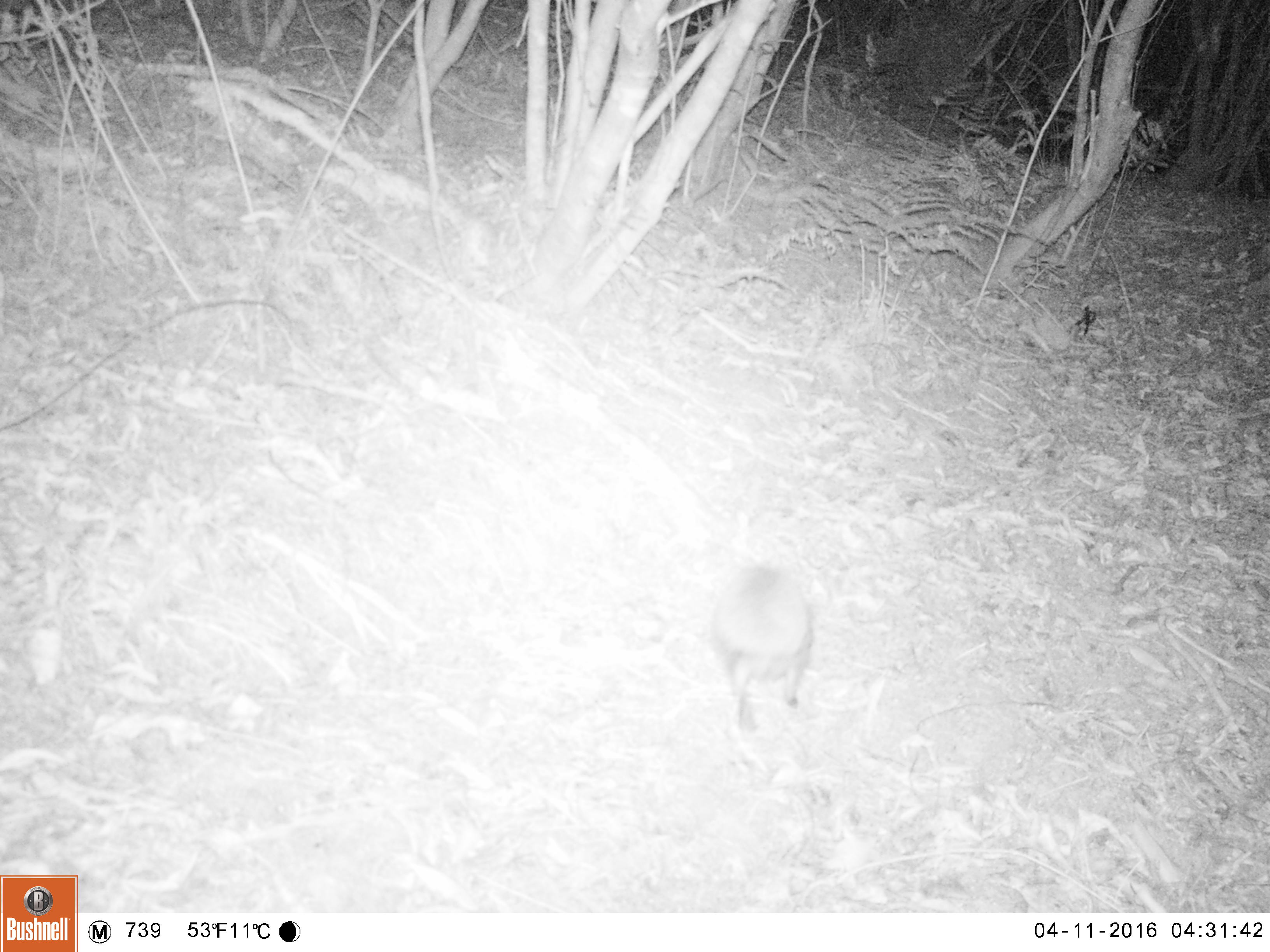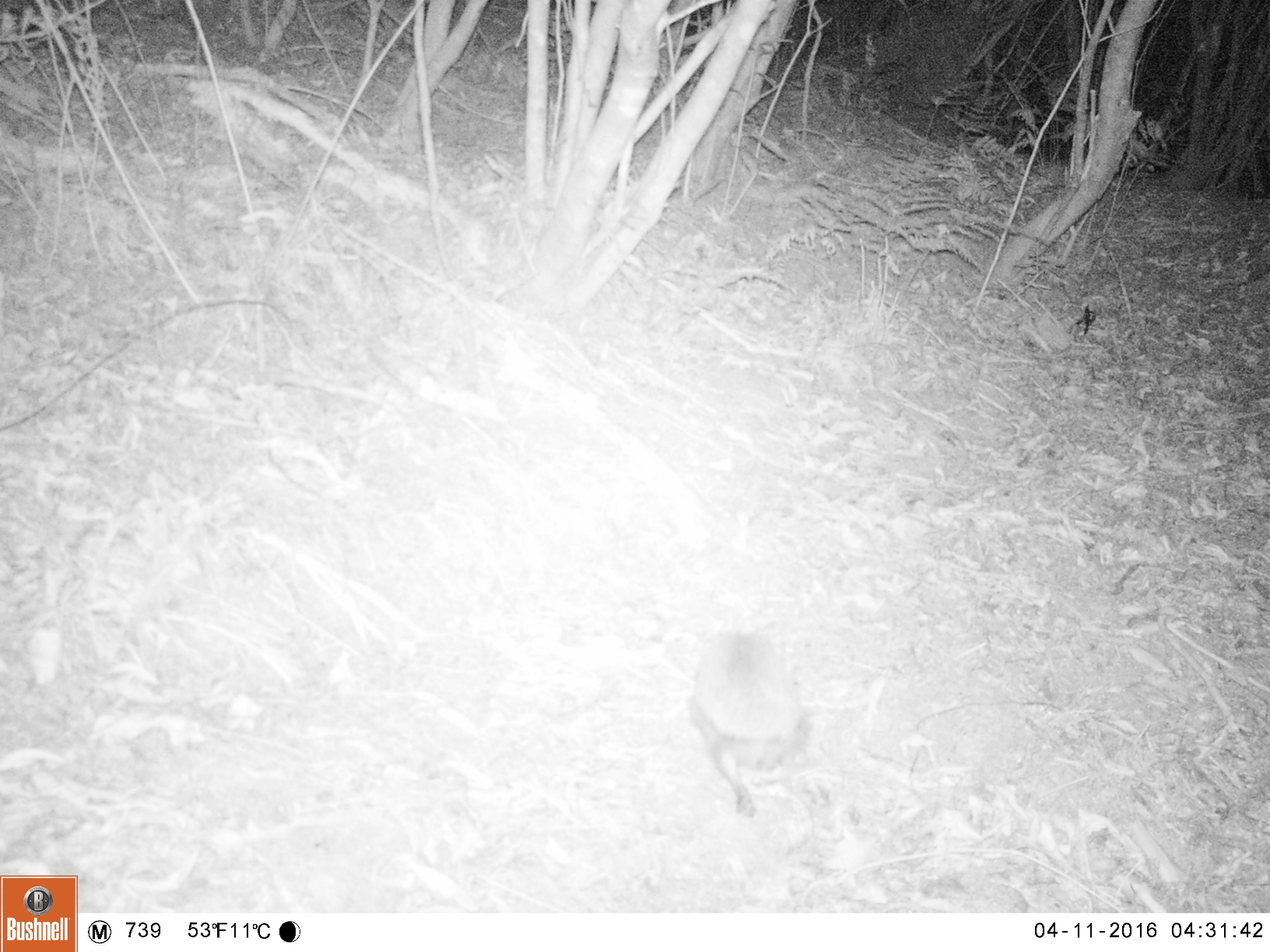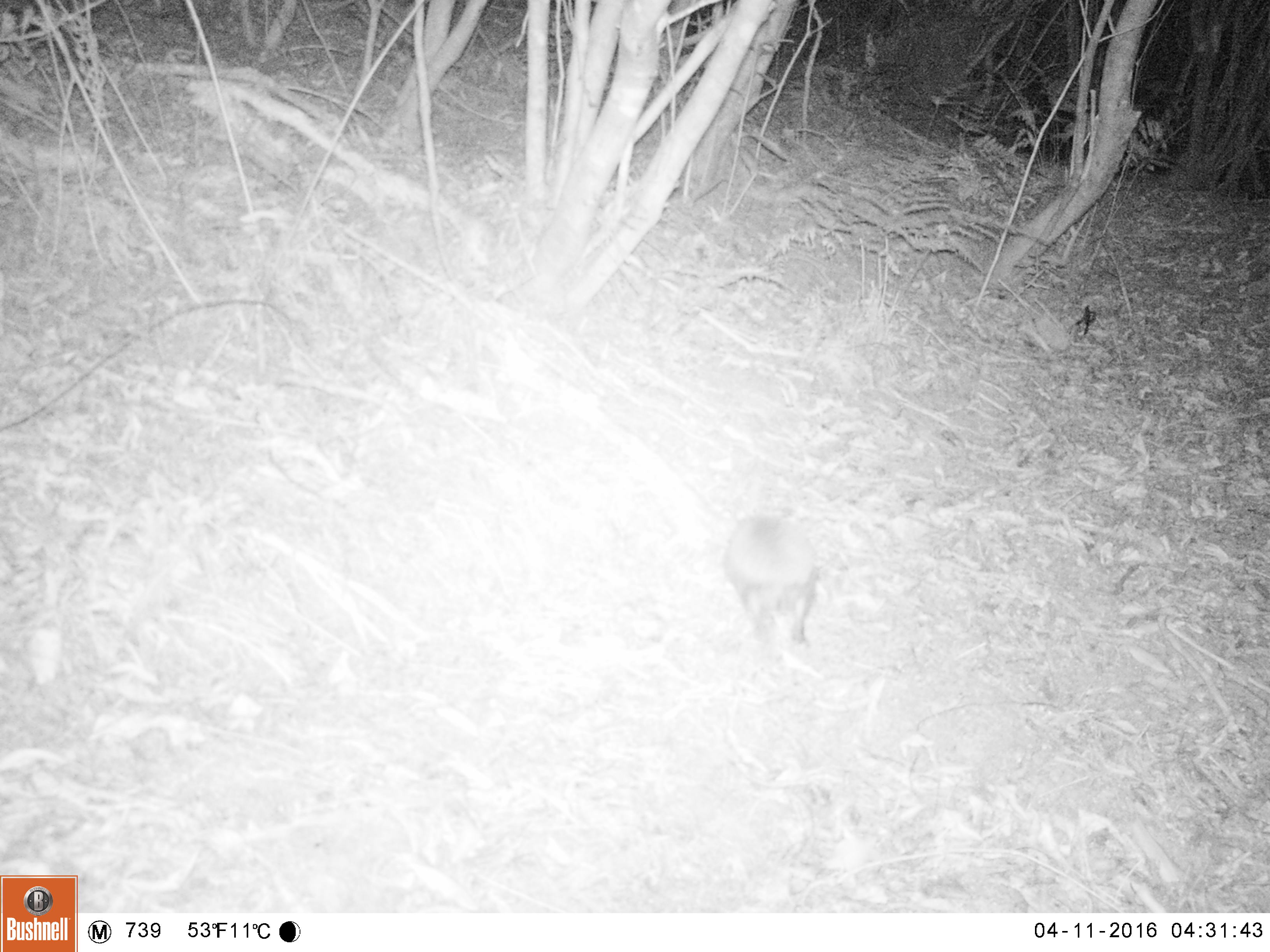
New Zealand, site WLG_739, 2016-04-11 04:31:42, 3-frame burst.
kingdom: Animalia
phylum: Chordata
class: Mammalia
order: Eulipotyphla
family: Erinaceidae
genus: Erinaceus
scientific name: Erinaceus europaeus europaeus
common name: european hedgehog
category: hedgehog